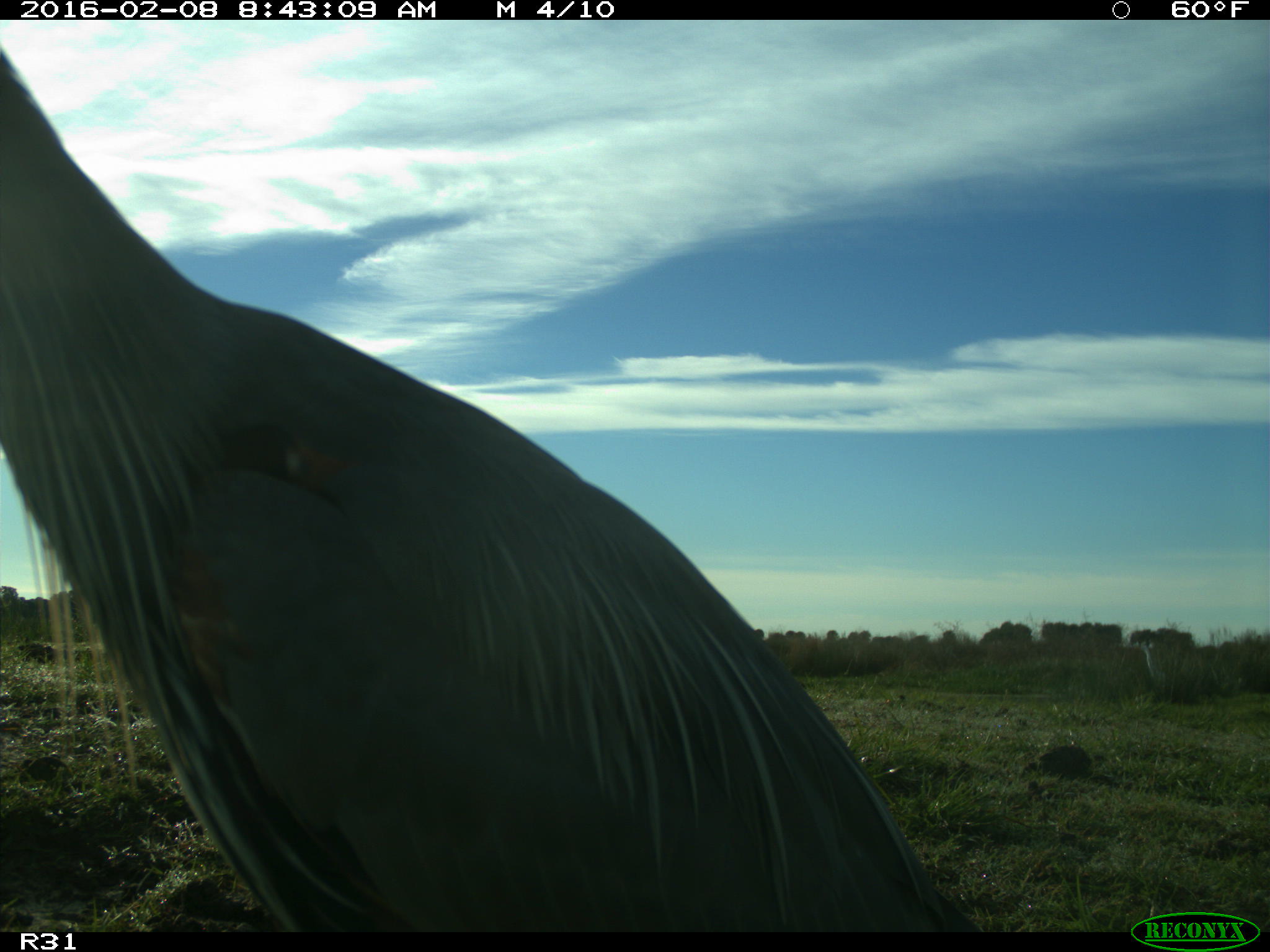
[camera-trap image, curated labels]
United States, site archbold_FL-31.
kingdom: Animalia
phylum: Chordata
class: Aves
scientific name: Aves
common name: birds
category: unidentified bird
Unidentified bird (birds) (Aves).